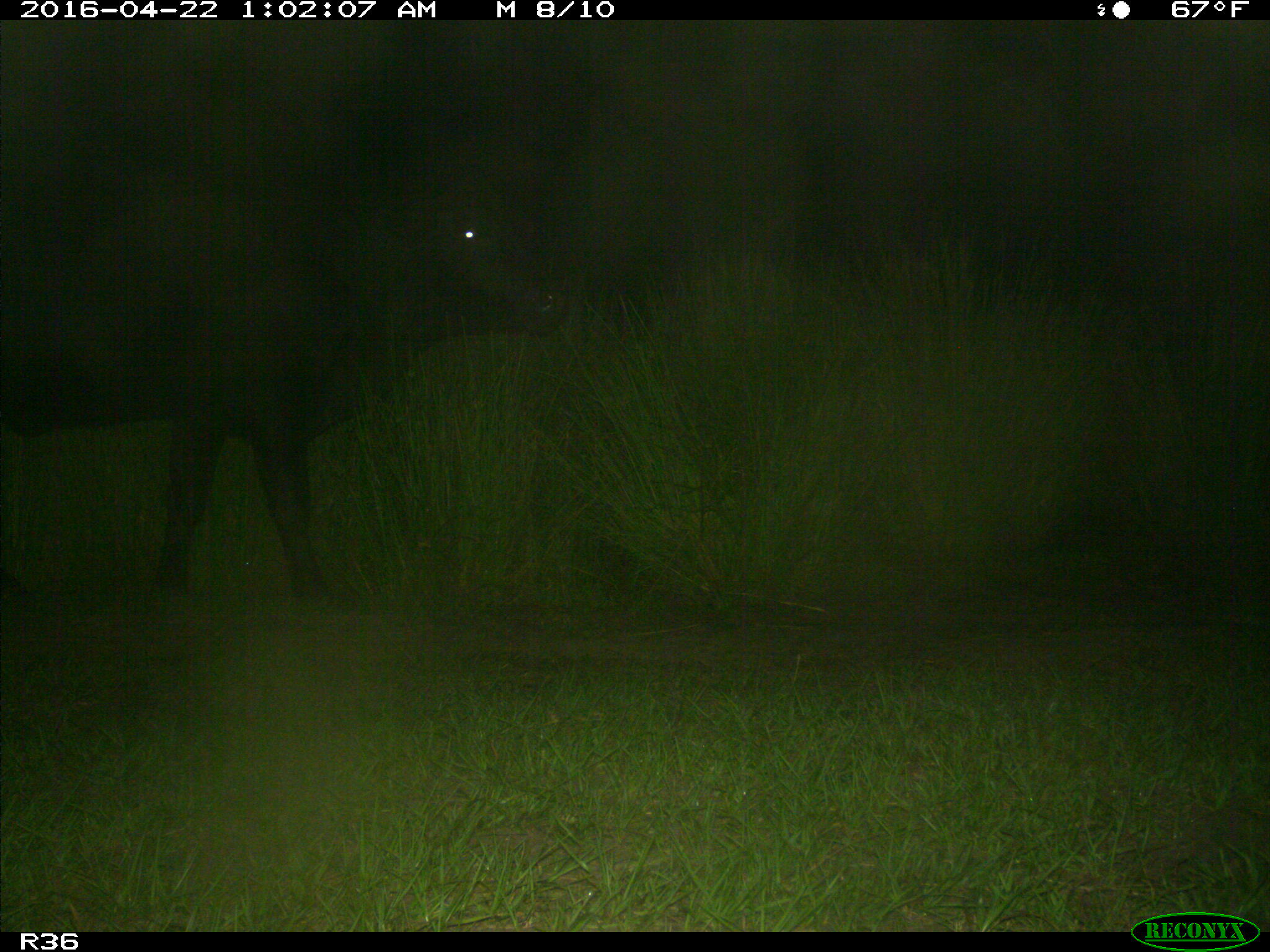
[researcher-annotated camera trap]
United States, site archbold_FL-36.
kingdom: Animalia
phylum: Chordata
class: Mammalia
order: Artiodactyla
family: Bovidae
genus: Bos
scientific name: Bos taurus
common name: domestic cow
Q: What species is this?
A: Bos taurus (domestic cow).